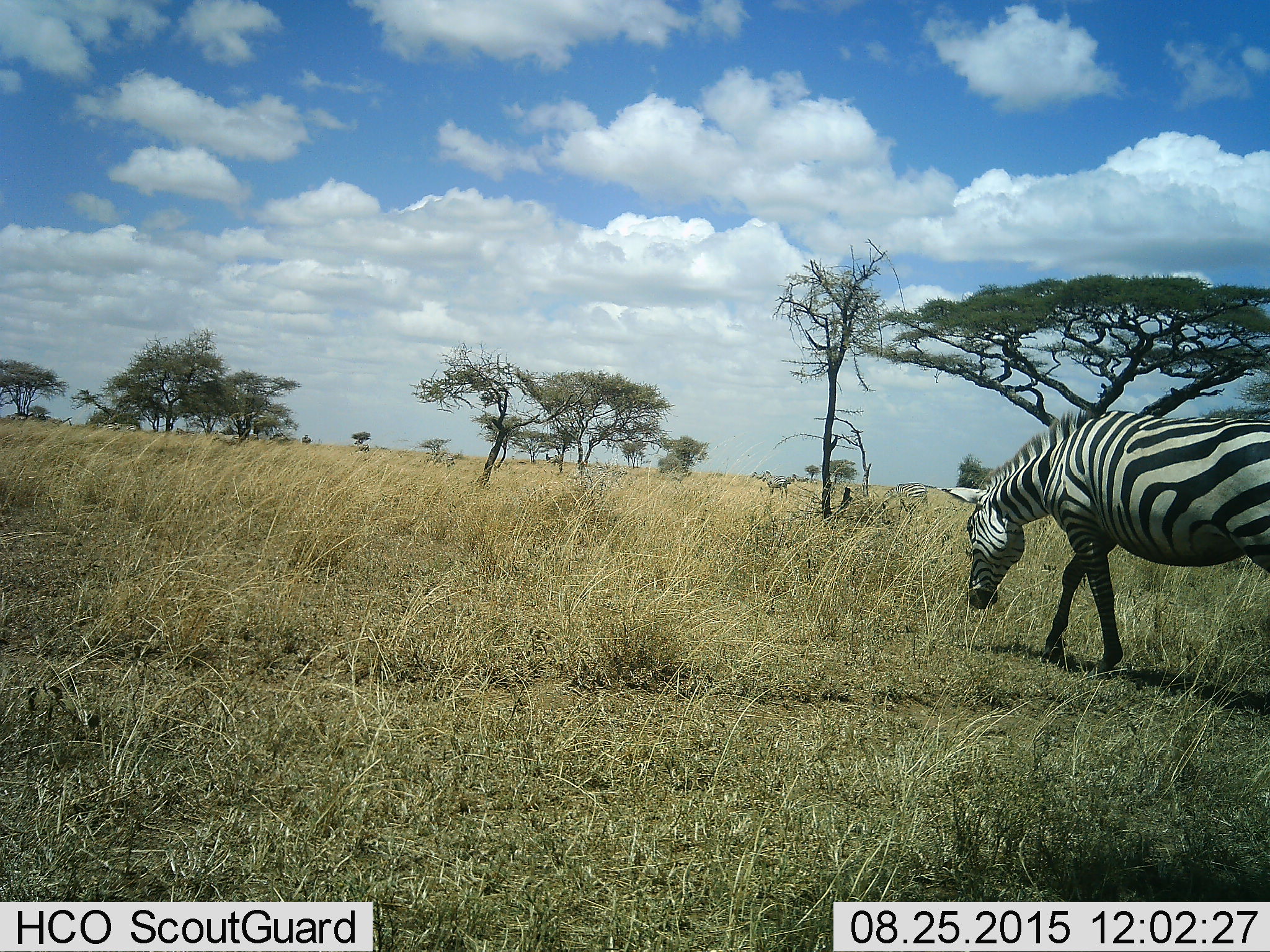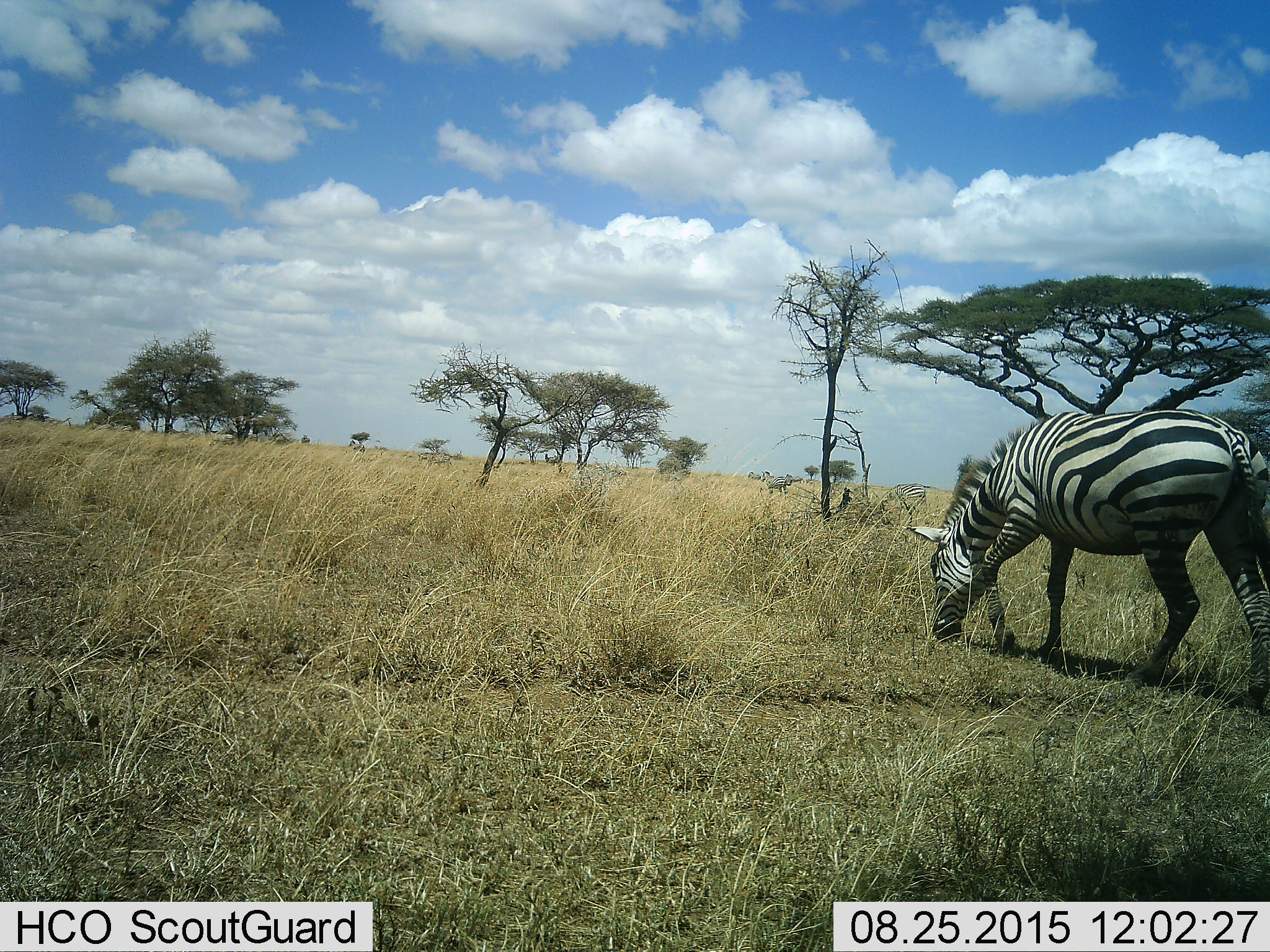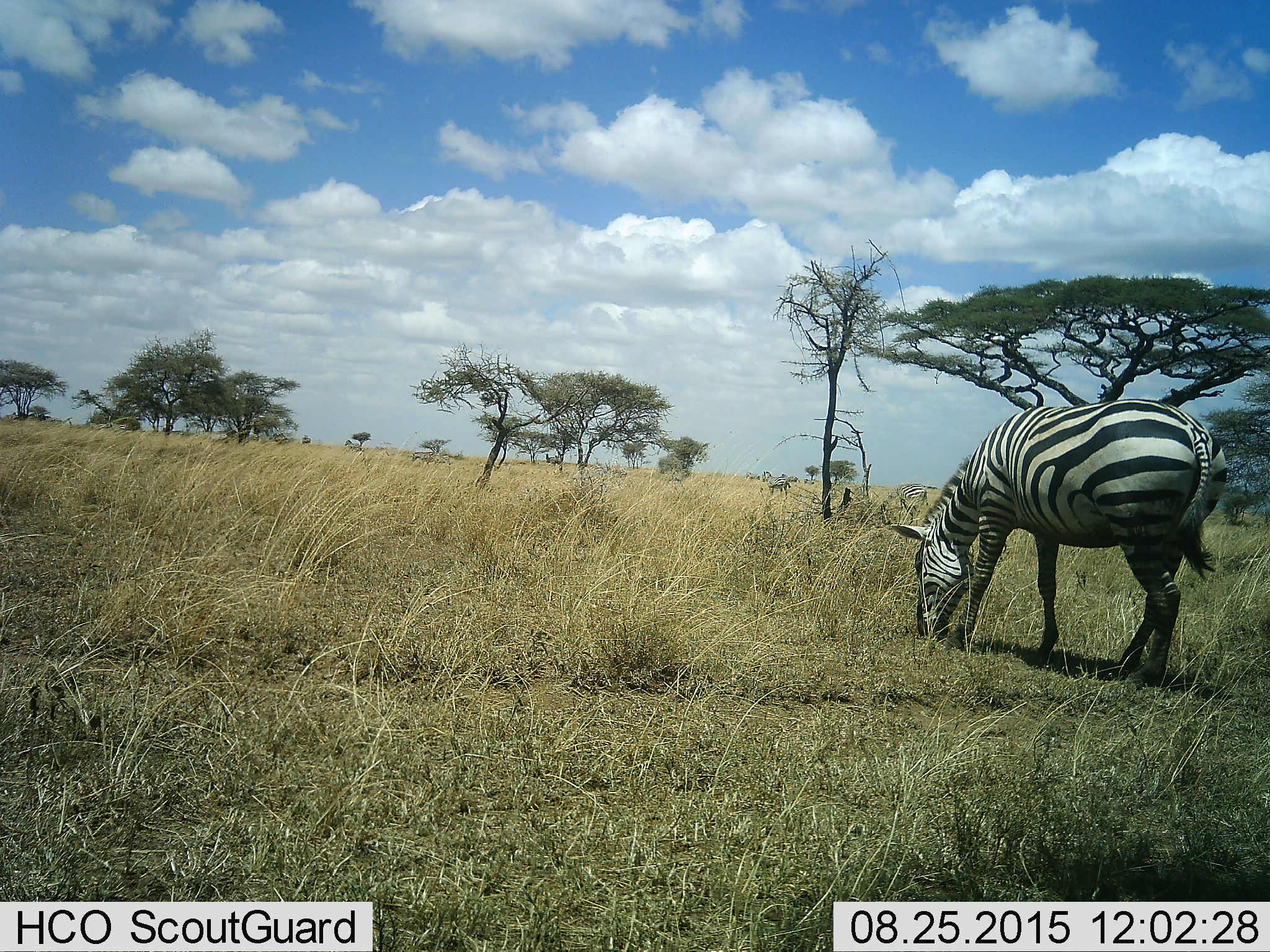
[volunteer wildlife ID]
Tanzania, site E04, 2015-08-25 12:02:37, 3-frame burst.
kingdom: Animalia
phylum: Chordata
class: Mammalia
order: Perissodactyla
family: Equidae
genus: Equus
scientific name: Equus quagga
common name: plains zebra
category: zebra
Zebra (plains zebra) (Equus quagga), count 3. Behavior (volunteer vote fractions): standing 21%, resting 0%, moving 74%, interacting 0%. Young present (vote fraction): 0%. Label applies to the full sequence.